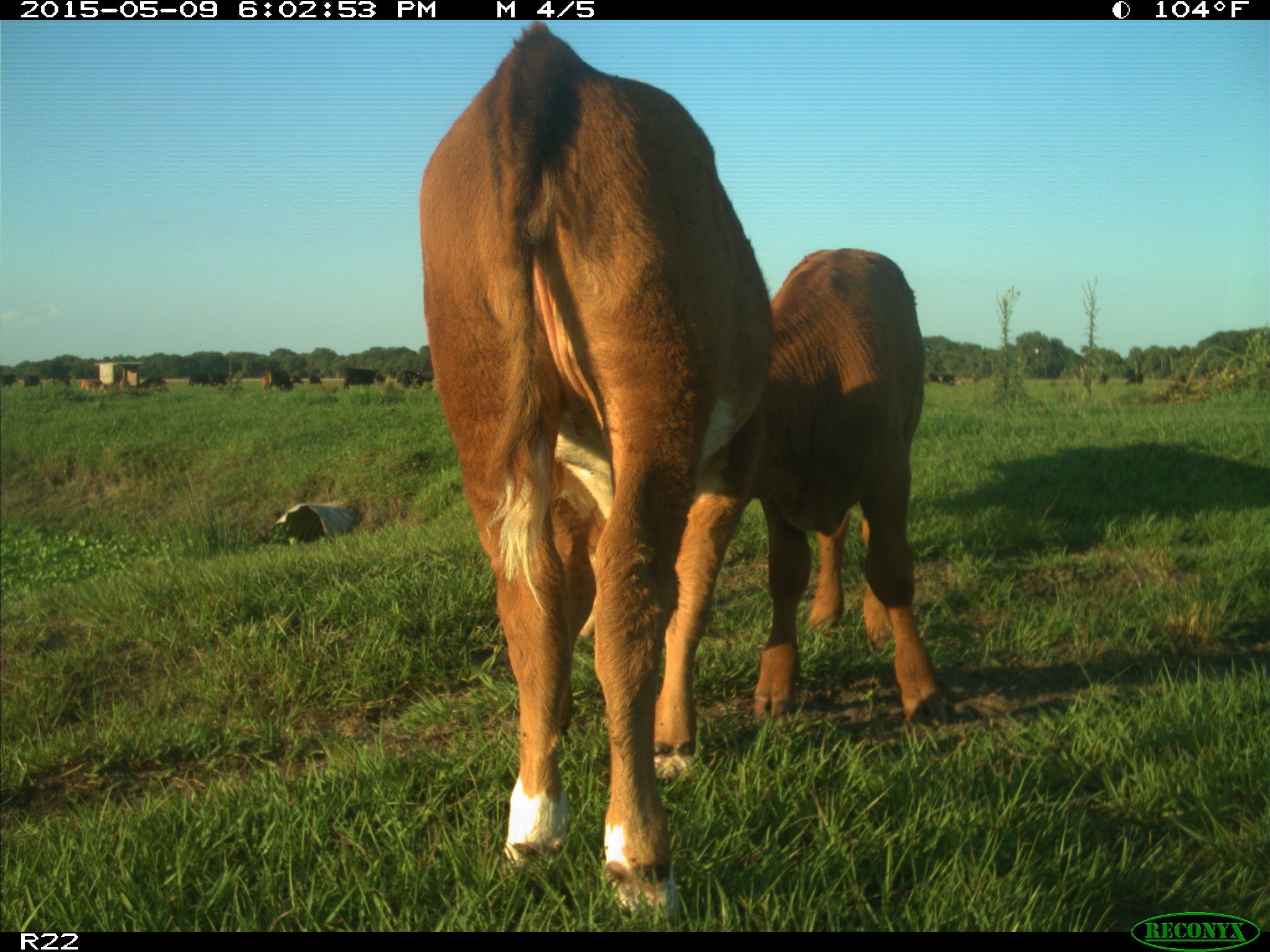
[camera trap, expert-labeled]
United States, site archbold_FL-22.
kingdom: Animalia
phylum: Chordata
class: Mammalia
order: Artiodactyla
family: Bovidae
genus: Bos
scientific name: Bos taurus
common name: domestic cow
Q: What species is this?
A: Bos taurus (domestic cow).